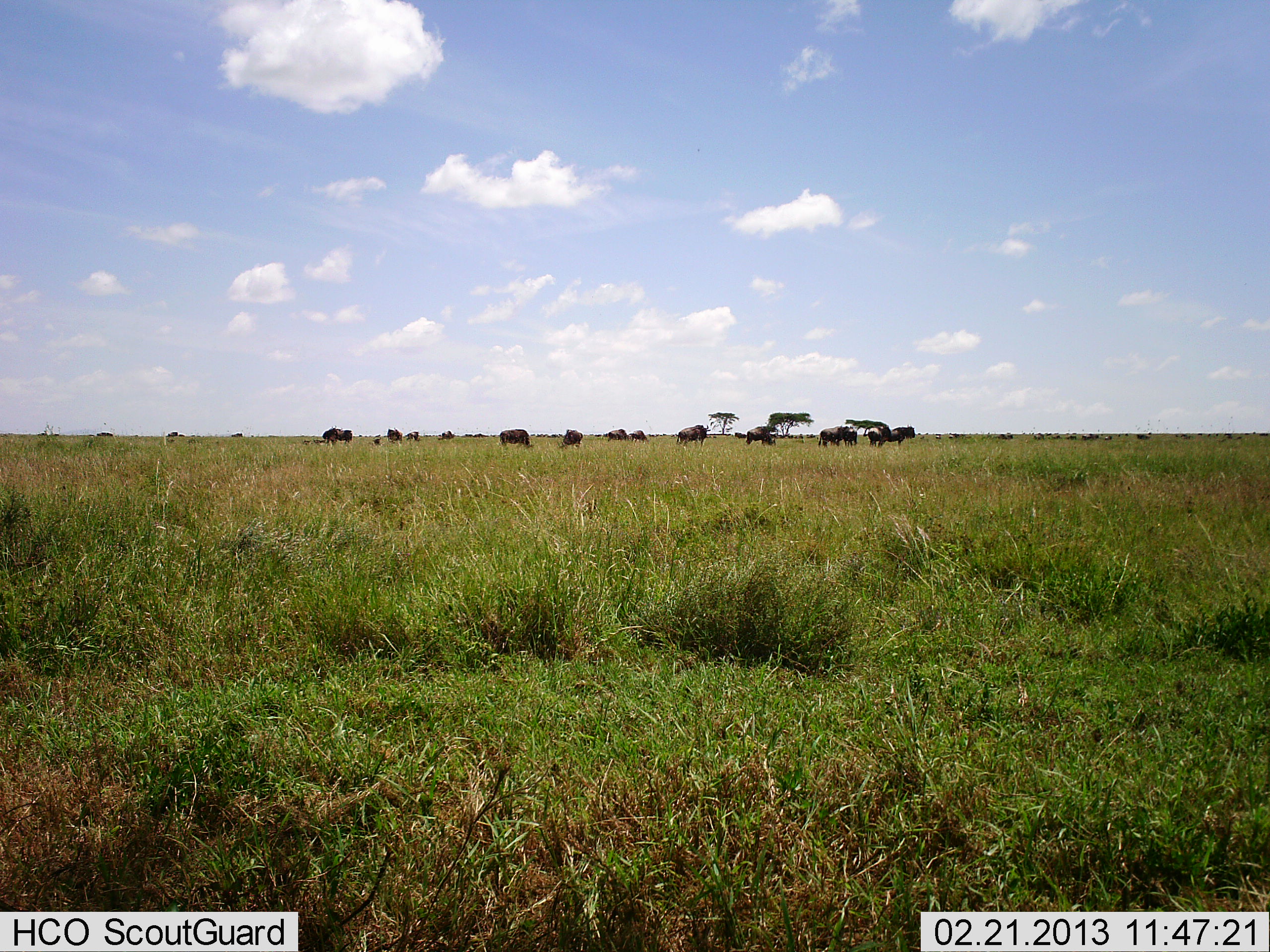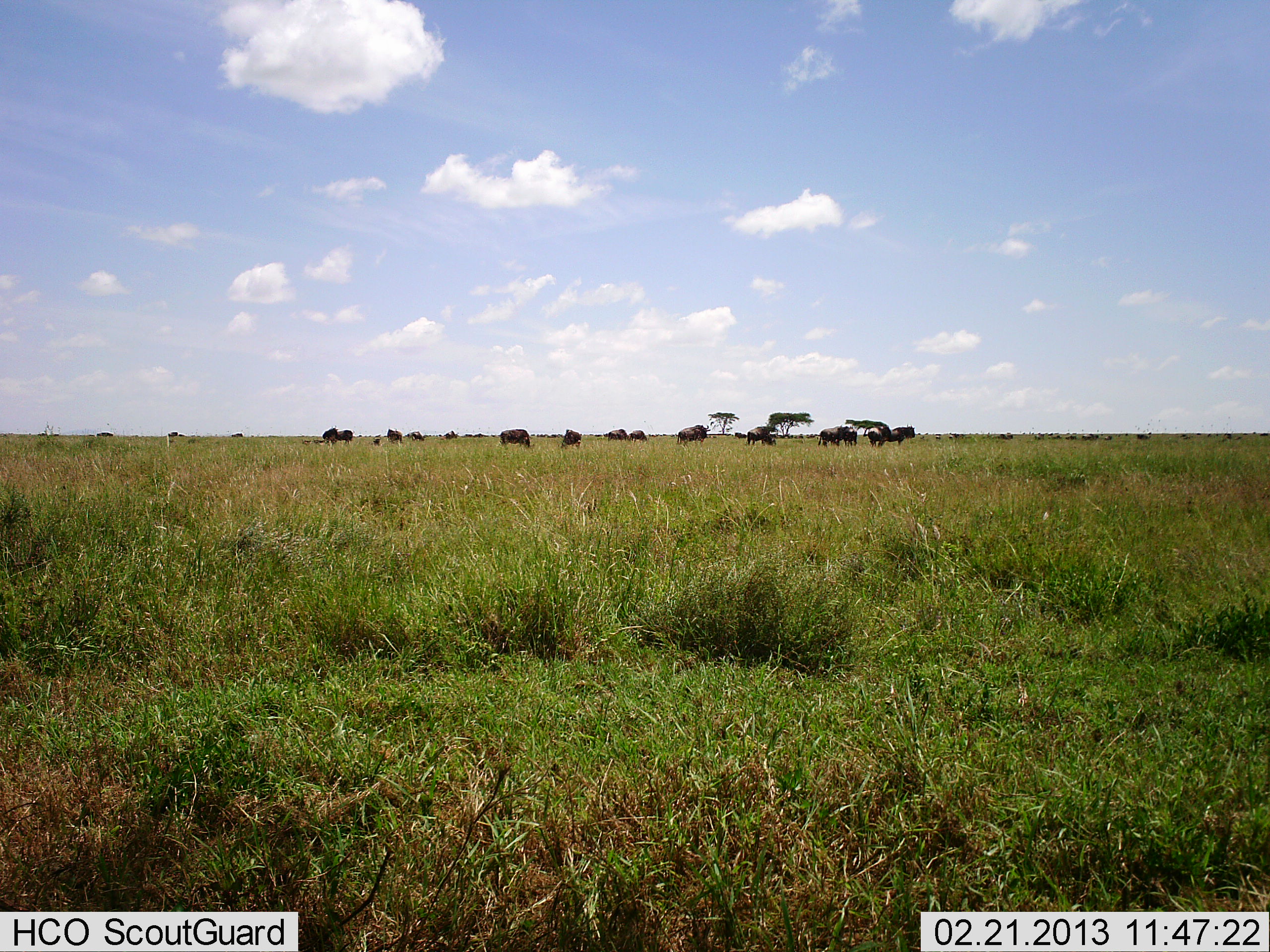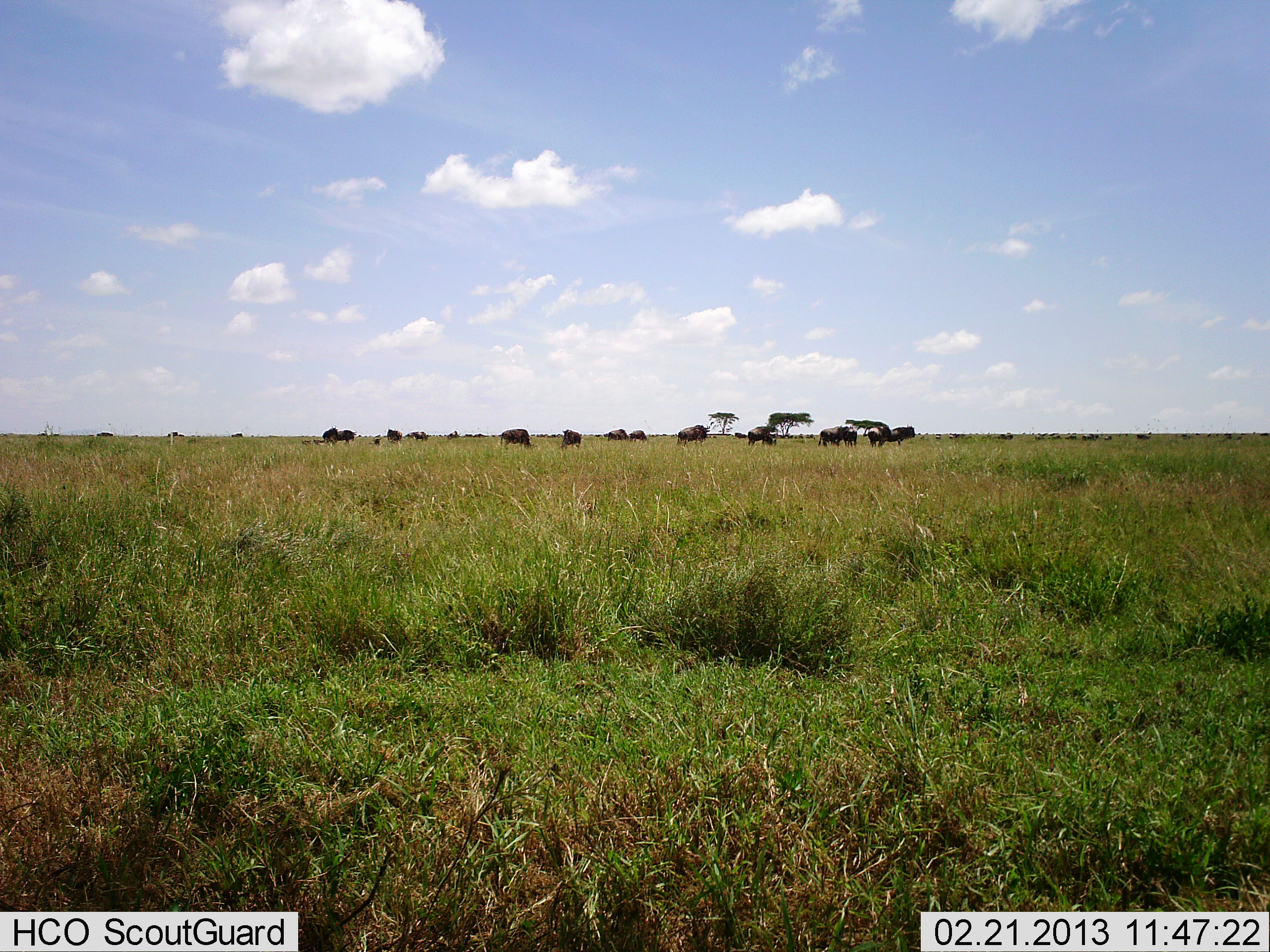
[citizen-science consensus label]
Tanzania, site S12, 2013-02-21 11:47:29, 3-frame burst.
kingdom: Animalia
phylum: Chordata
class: Mammalia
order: Artiodactyla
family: Bovidae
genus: Connochaetes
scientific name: Connochaetes taurinus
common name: blue wildebeest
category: wildebeest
Wildebeest (blue wildebeest) (Connochaetes taurinus), count 11-50. Behavior (volunteer vote fractions): standing 81%, resting 0%, moving 19%, interacting 0%. Young present (vote fraction): 0%. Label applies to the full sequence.